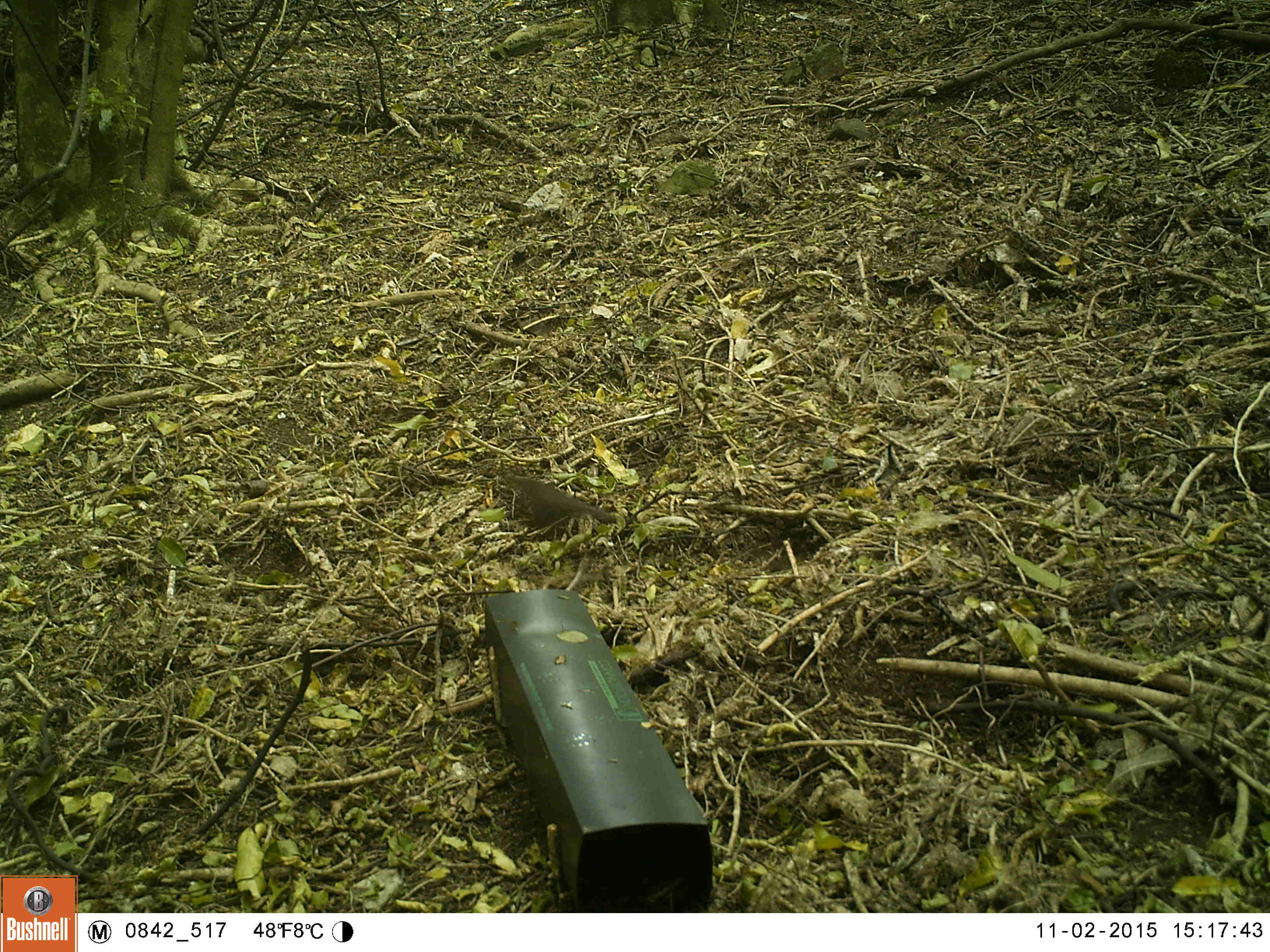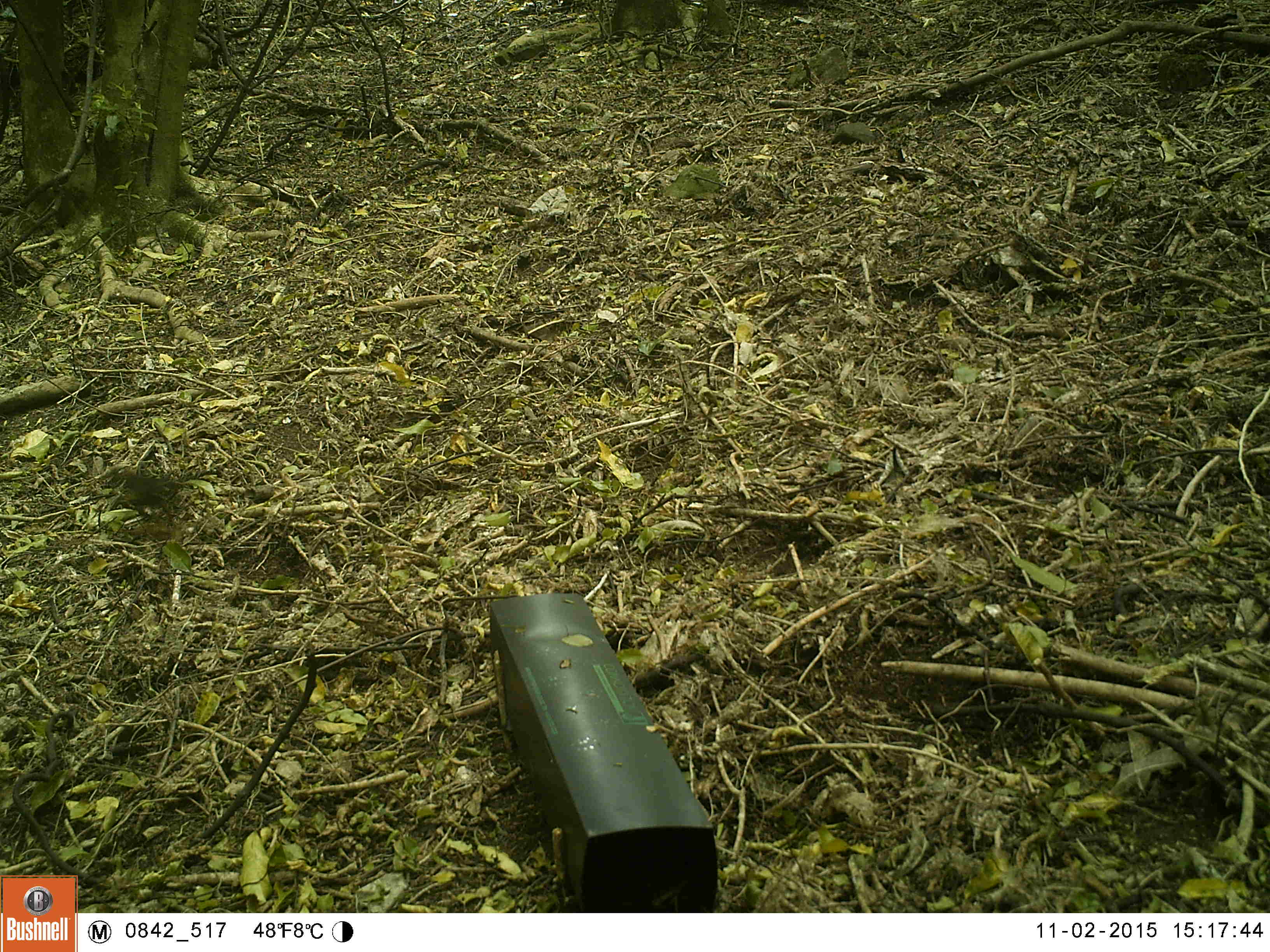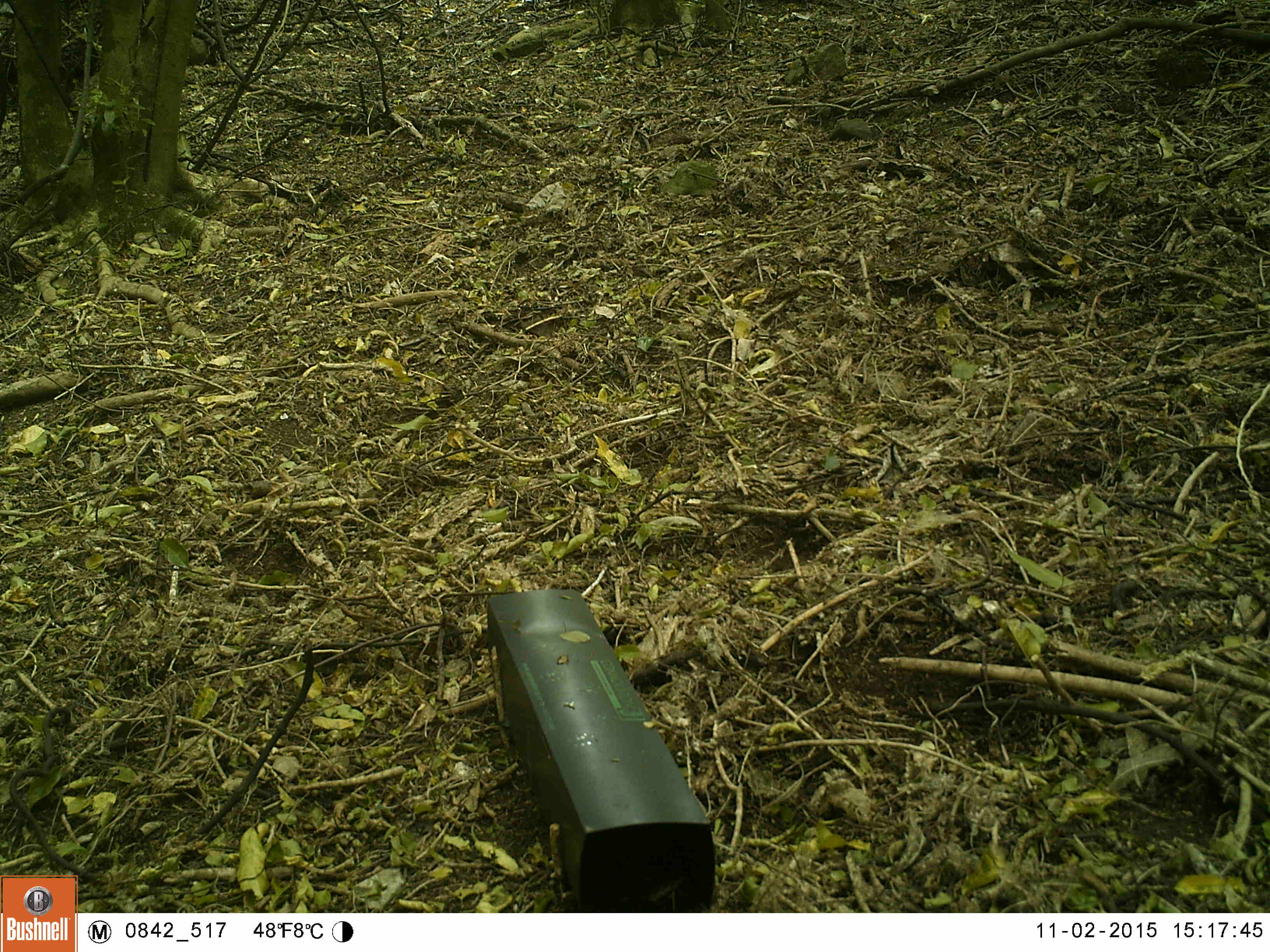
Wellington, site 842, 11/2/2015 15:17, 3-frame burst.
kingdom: Animalia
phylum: Chordata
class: Aves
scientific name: Aves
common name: bird